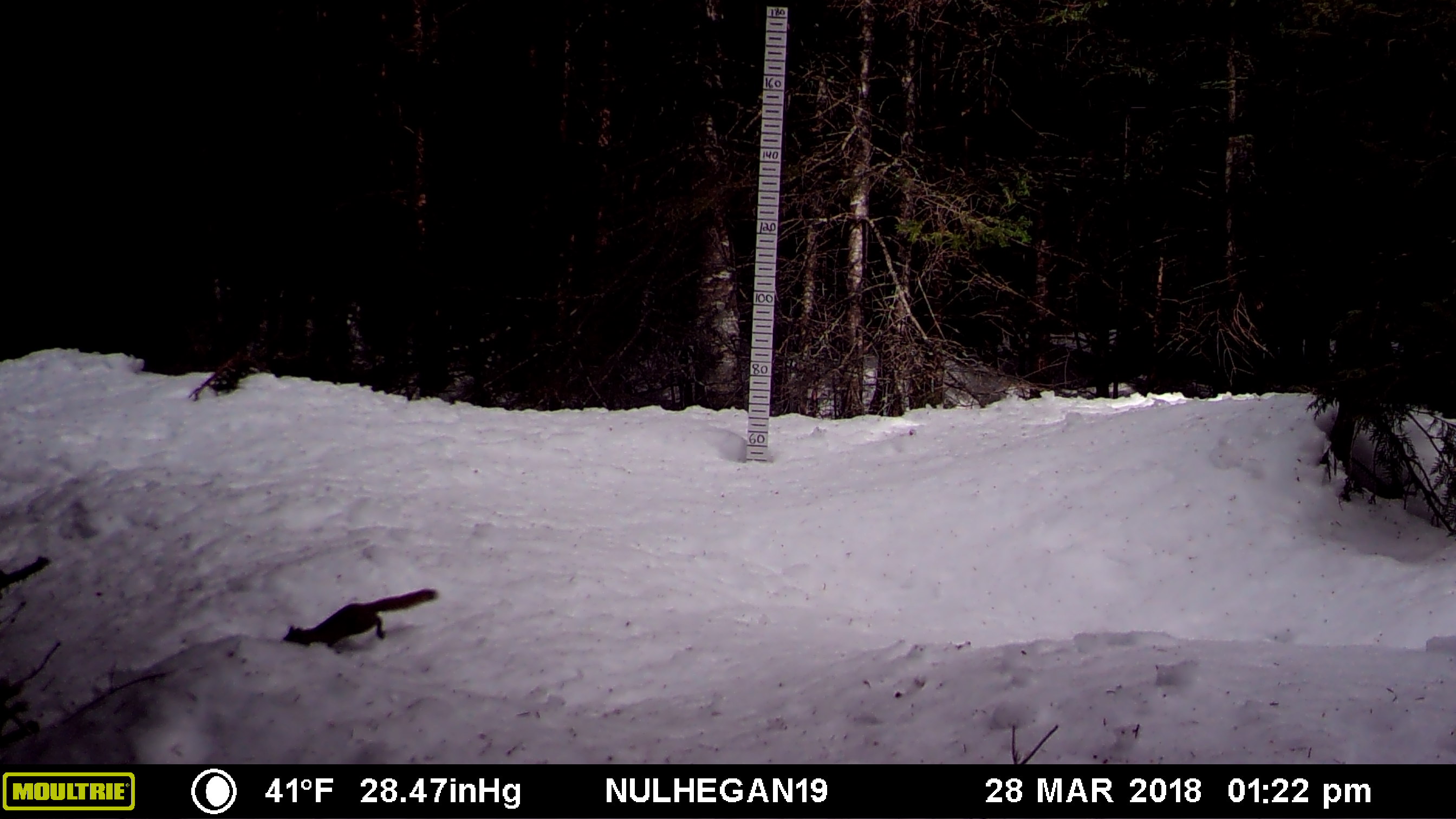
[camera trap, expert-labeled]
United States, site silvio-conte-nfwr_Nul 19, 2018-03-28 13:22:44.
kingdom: Animalia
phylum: Chordata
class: Mammalia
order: Rodentia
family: Sciuridae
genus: Tamiasciurus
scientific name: Tamiasciurus hudsonicus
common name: red squirrel